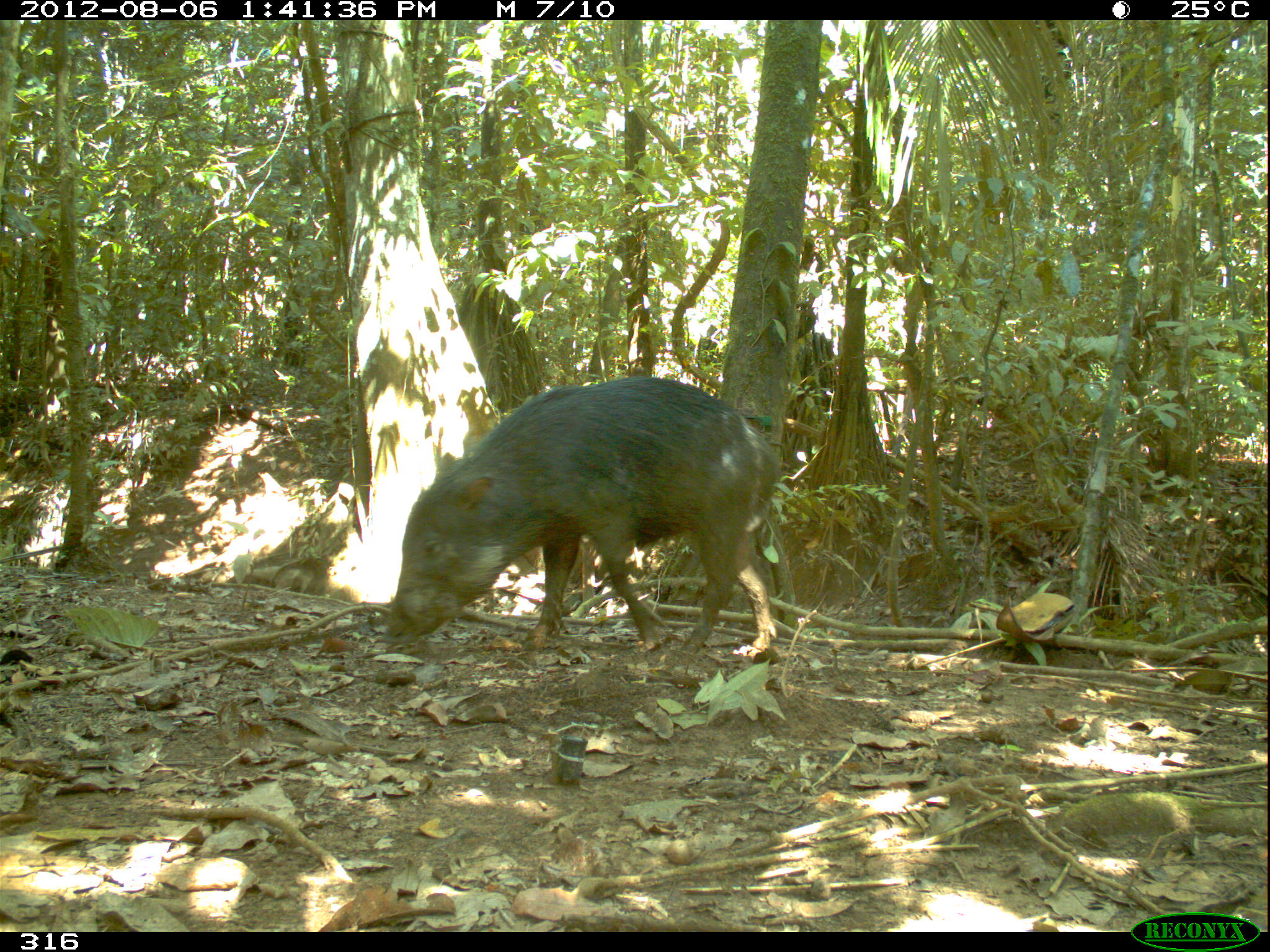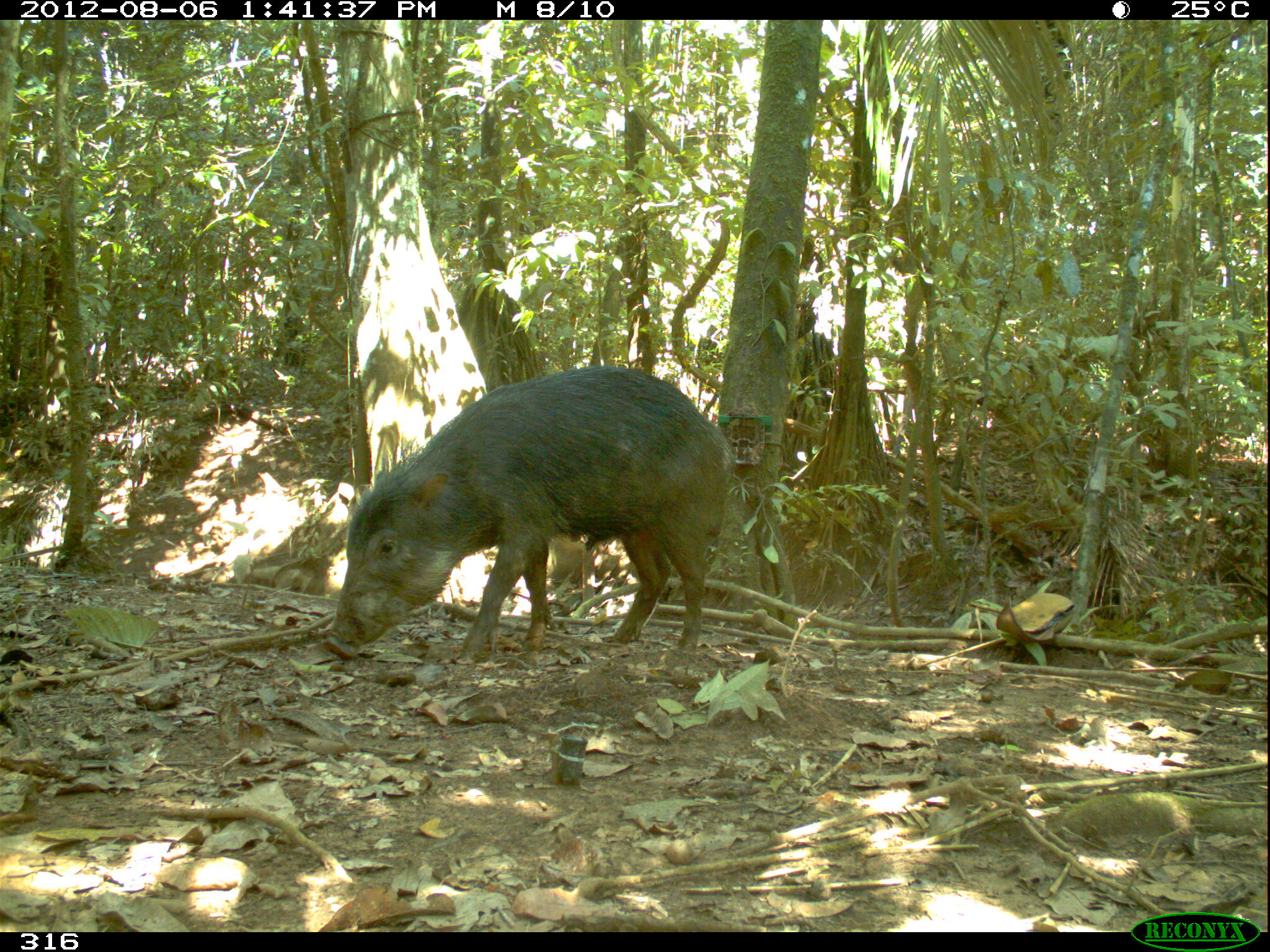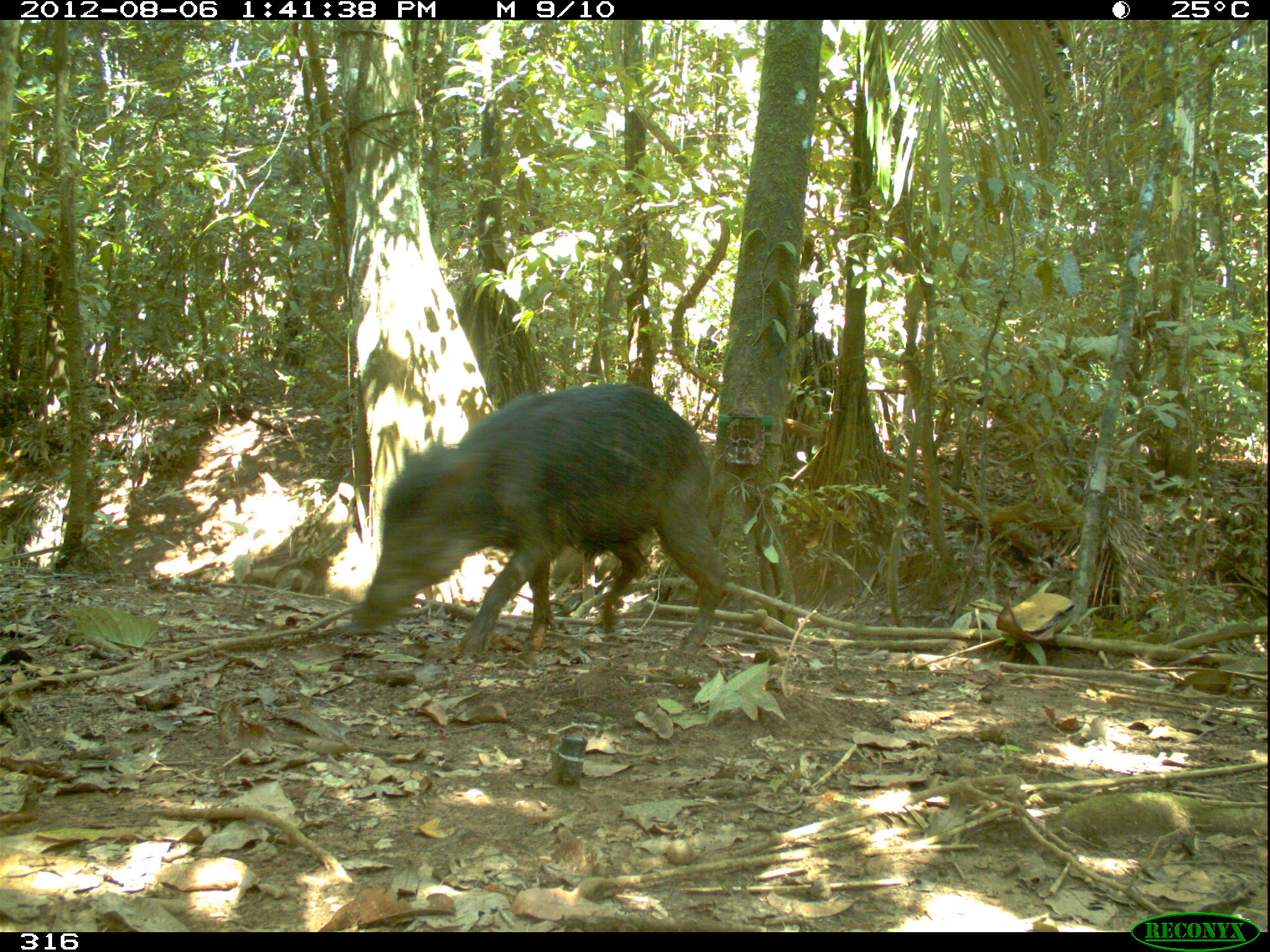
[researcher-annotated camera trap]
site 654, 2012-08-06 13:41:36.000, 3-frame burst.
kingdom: Animalia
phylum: Chordata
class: Mammalia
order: Artiodactyla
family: Tayassuidae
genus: Tayassu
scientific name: Tayassu pecari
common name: white-lipped peccary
Tayassu pecari (white-lipped peccary).